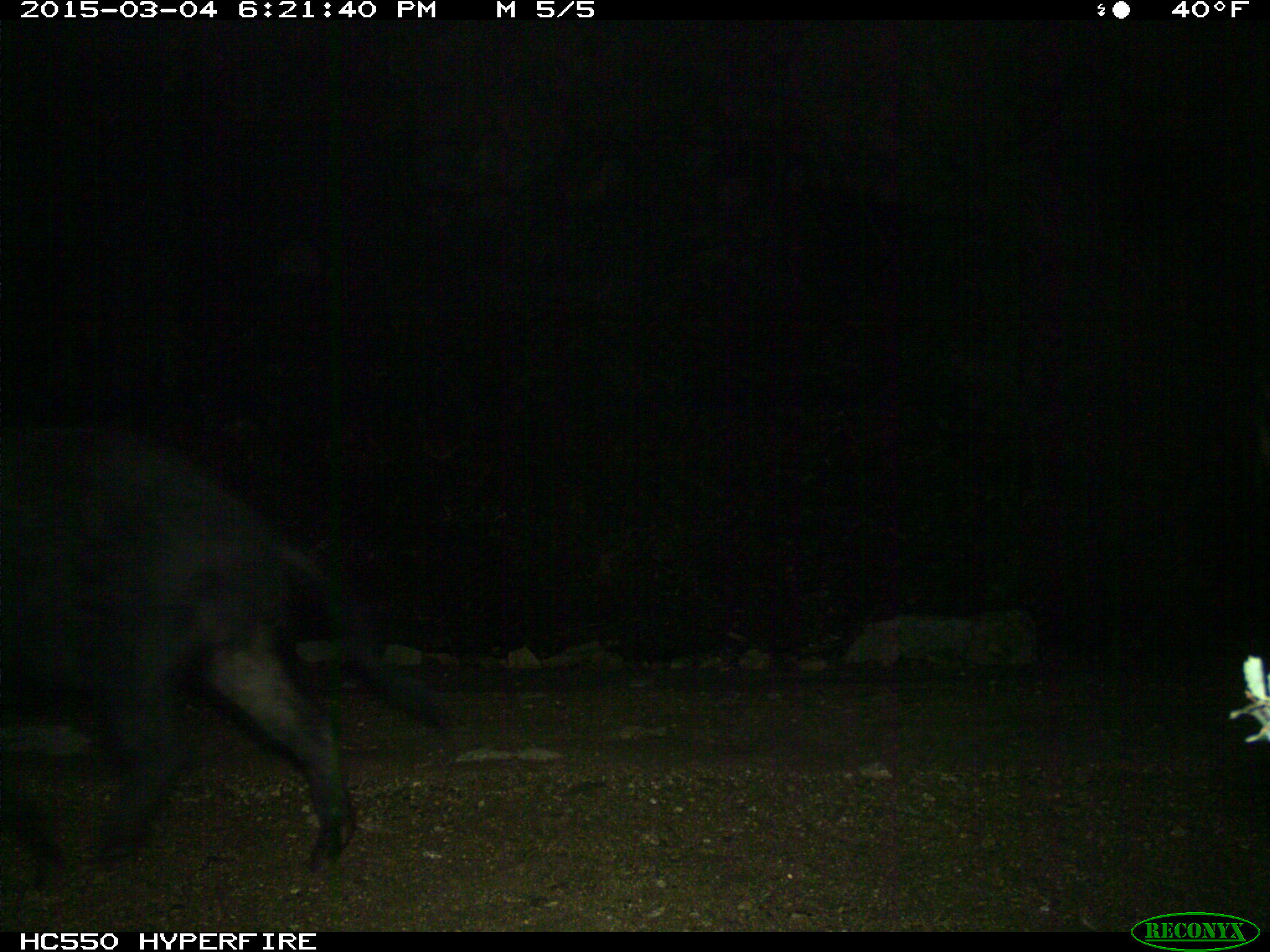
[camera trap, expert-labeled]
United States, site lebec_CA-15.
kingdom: Animalia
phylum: Chordata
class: Mammalia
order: Artiodactyla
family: Suidae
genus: Sus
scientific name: Sus scrofa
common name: wild boar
Sus scrofa (wild boar).